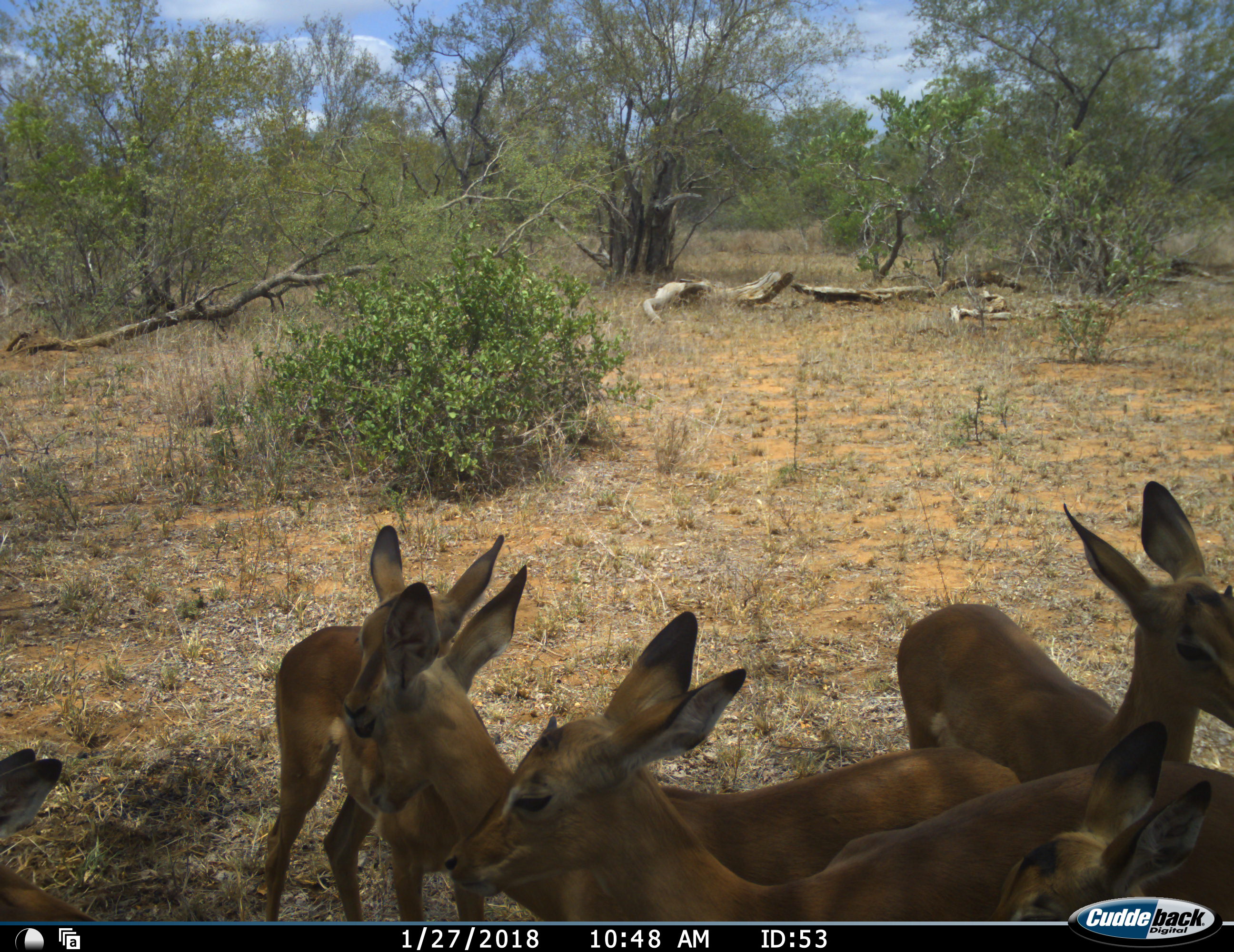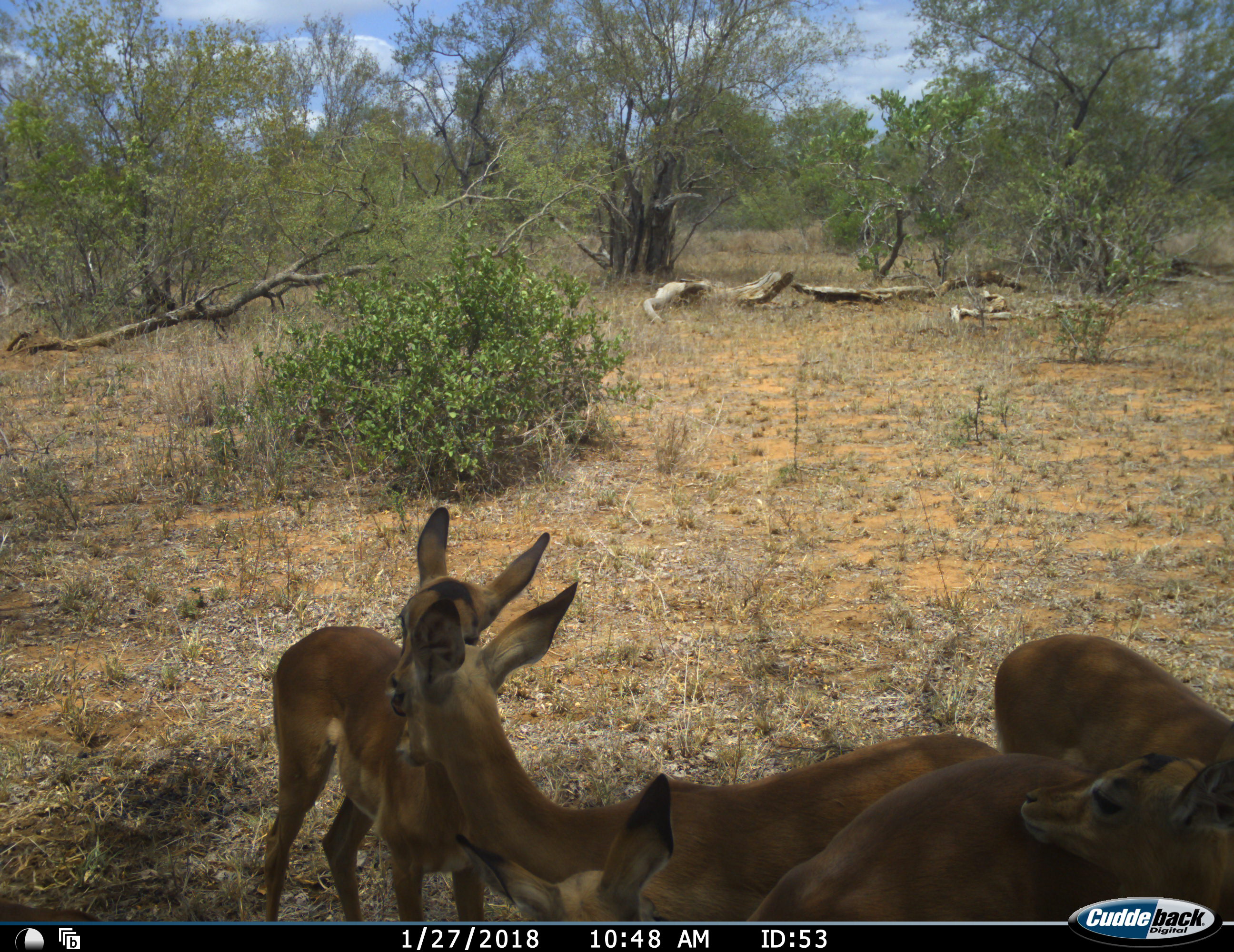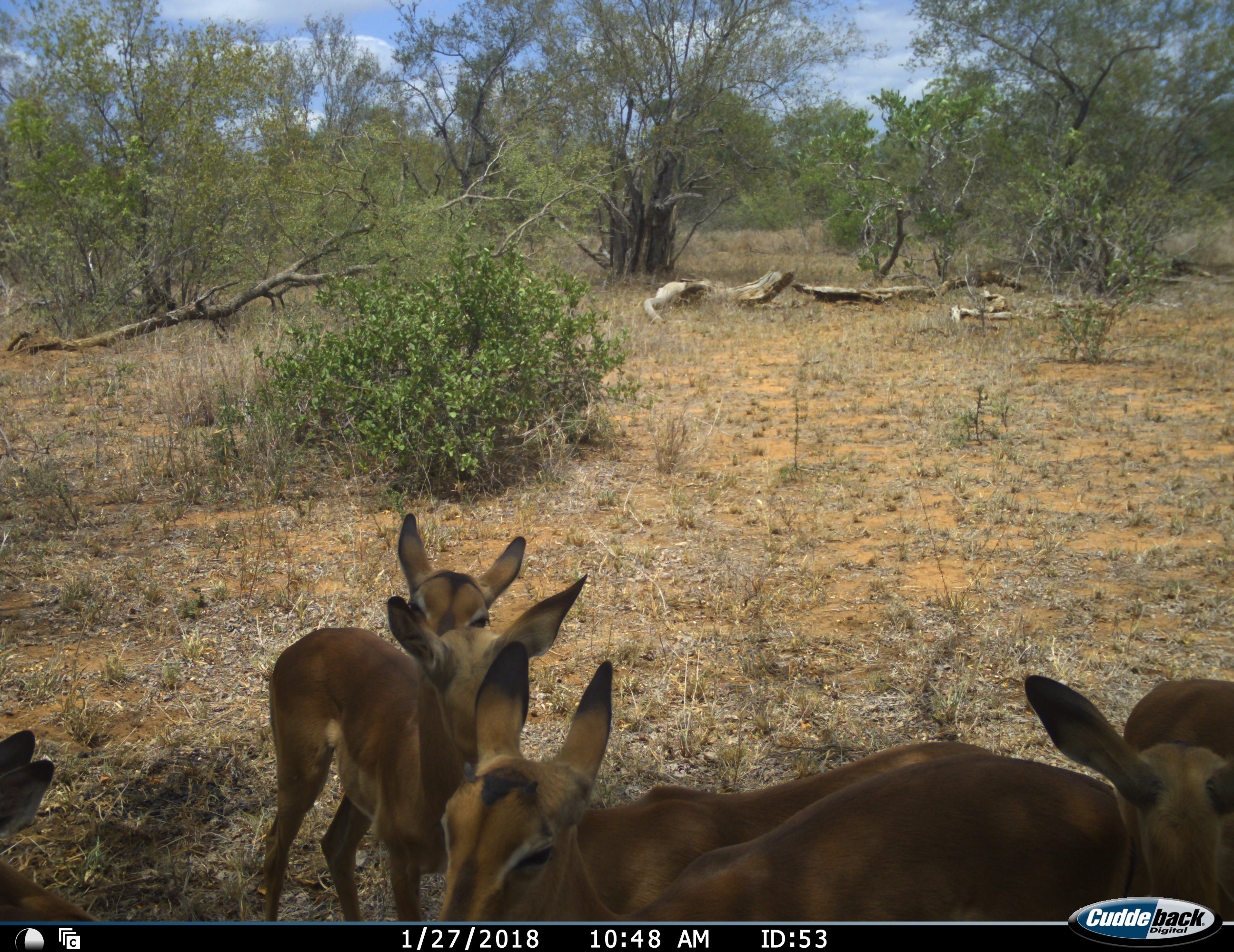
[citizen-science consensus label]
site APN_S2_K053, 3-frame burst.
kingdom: Animalia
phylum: Chordata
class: Mammalia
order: Artiodactyla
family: Bovidae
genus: Aepyceros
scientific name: Aepyceros melampus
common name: impala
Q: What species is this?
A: Impala (Aepyceros melampus).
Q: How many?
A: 6.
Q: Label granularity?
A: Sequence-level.